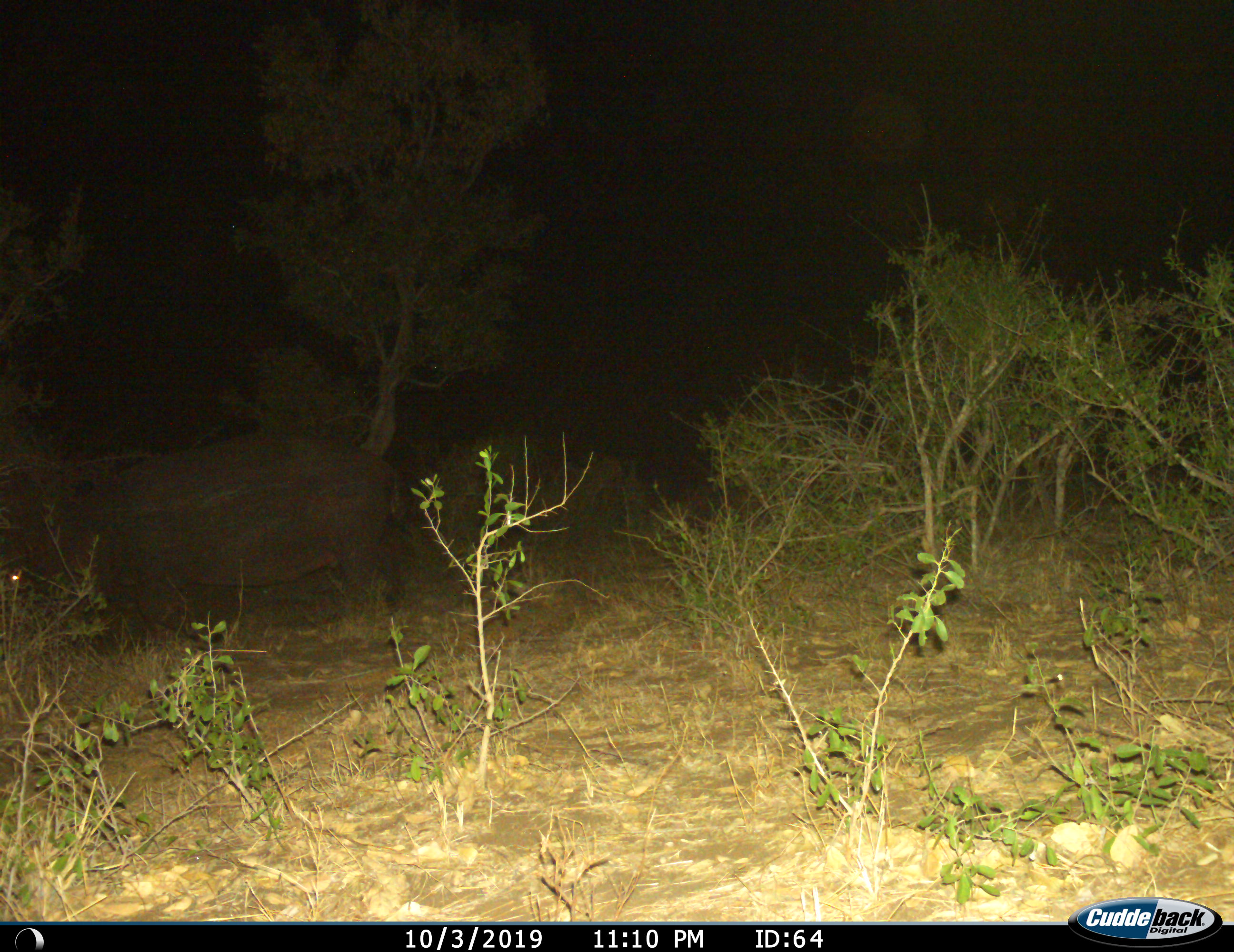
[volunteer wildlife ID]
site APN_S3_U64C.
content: unidentified animal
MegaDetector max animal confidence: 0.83